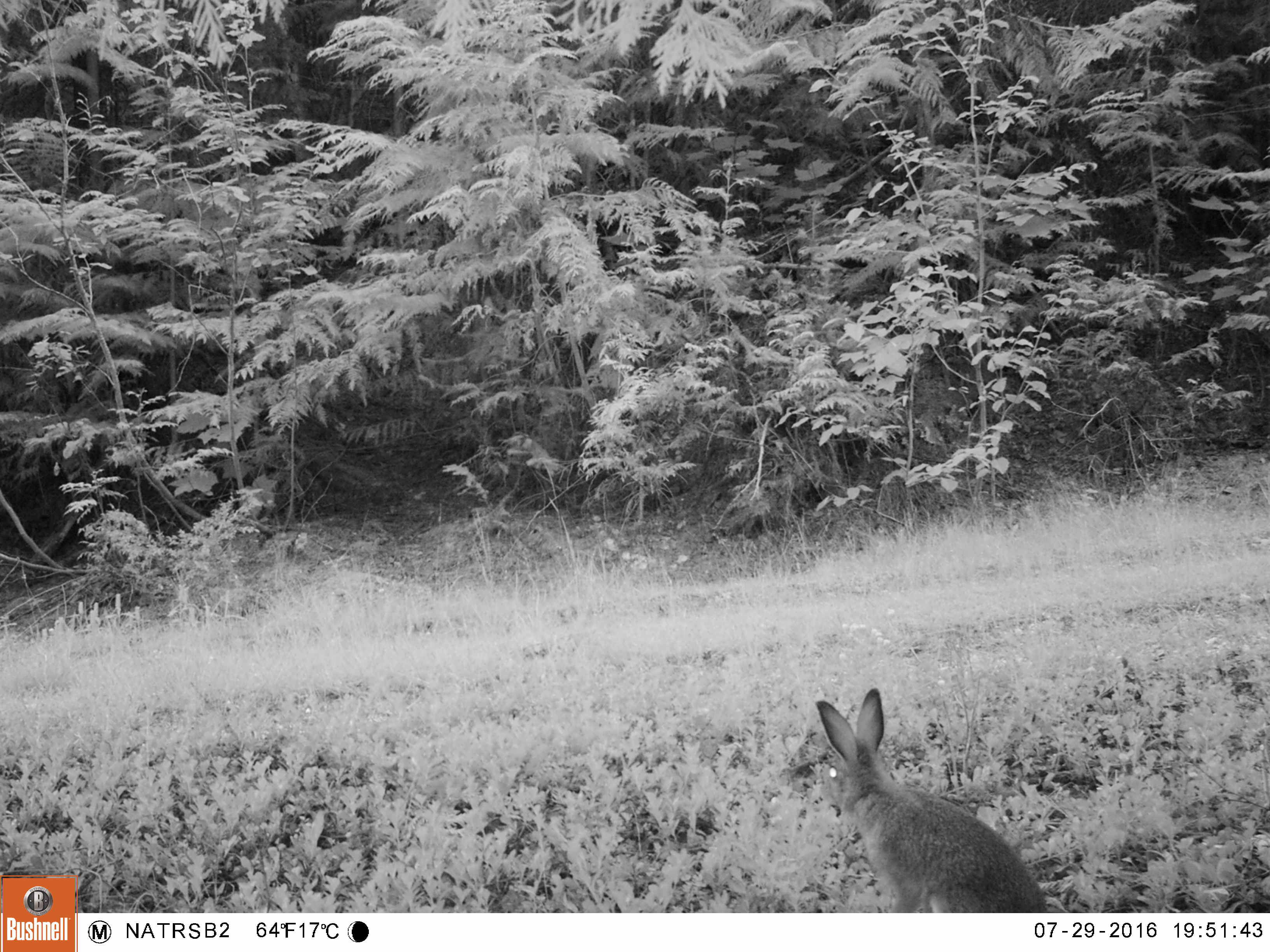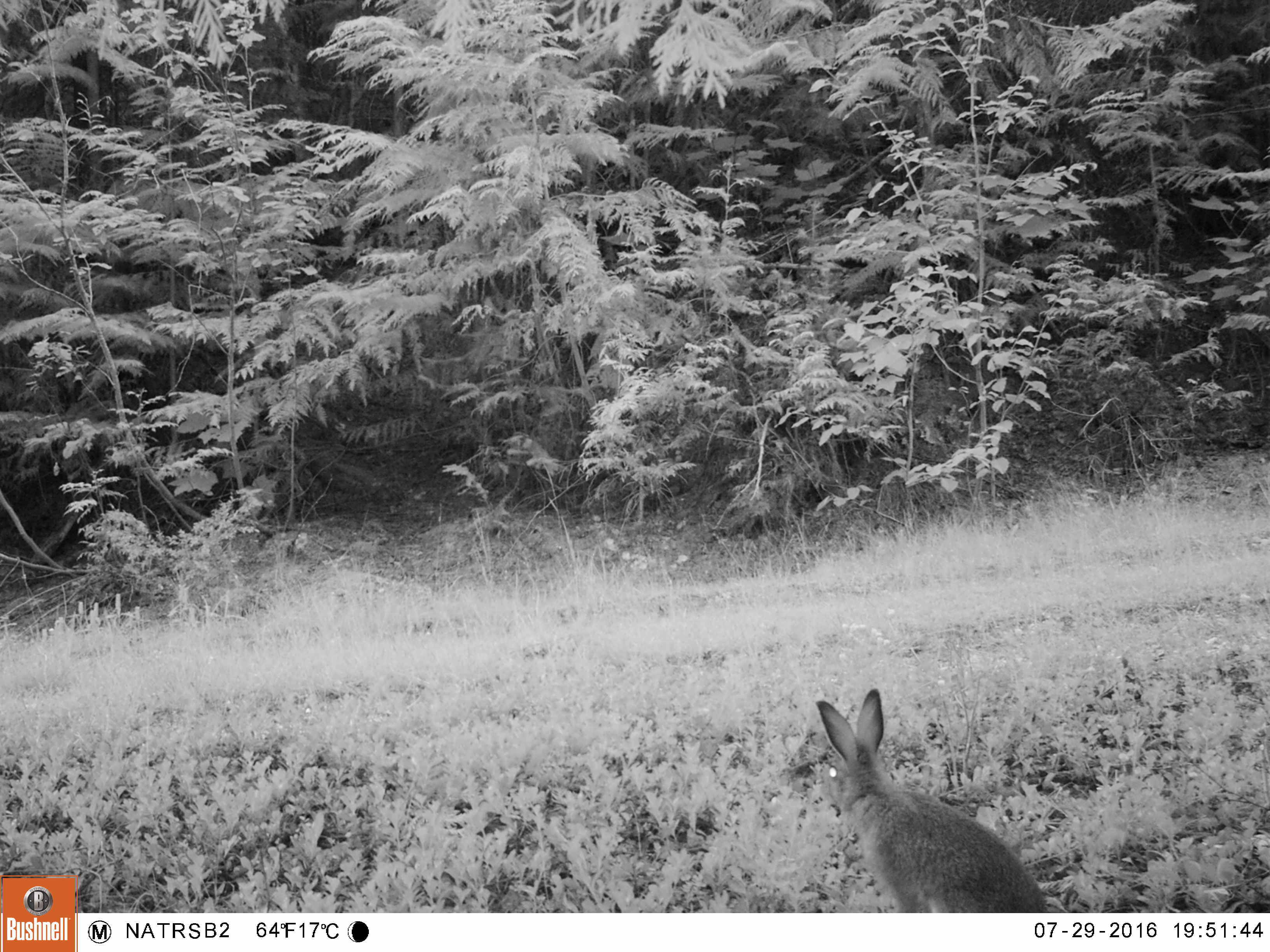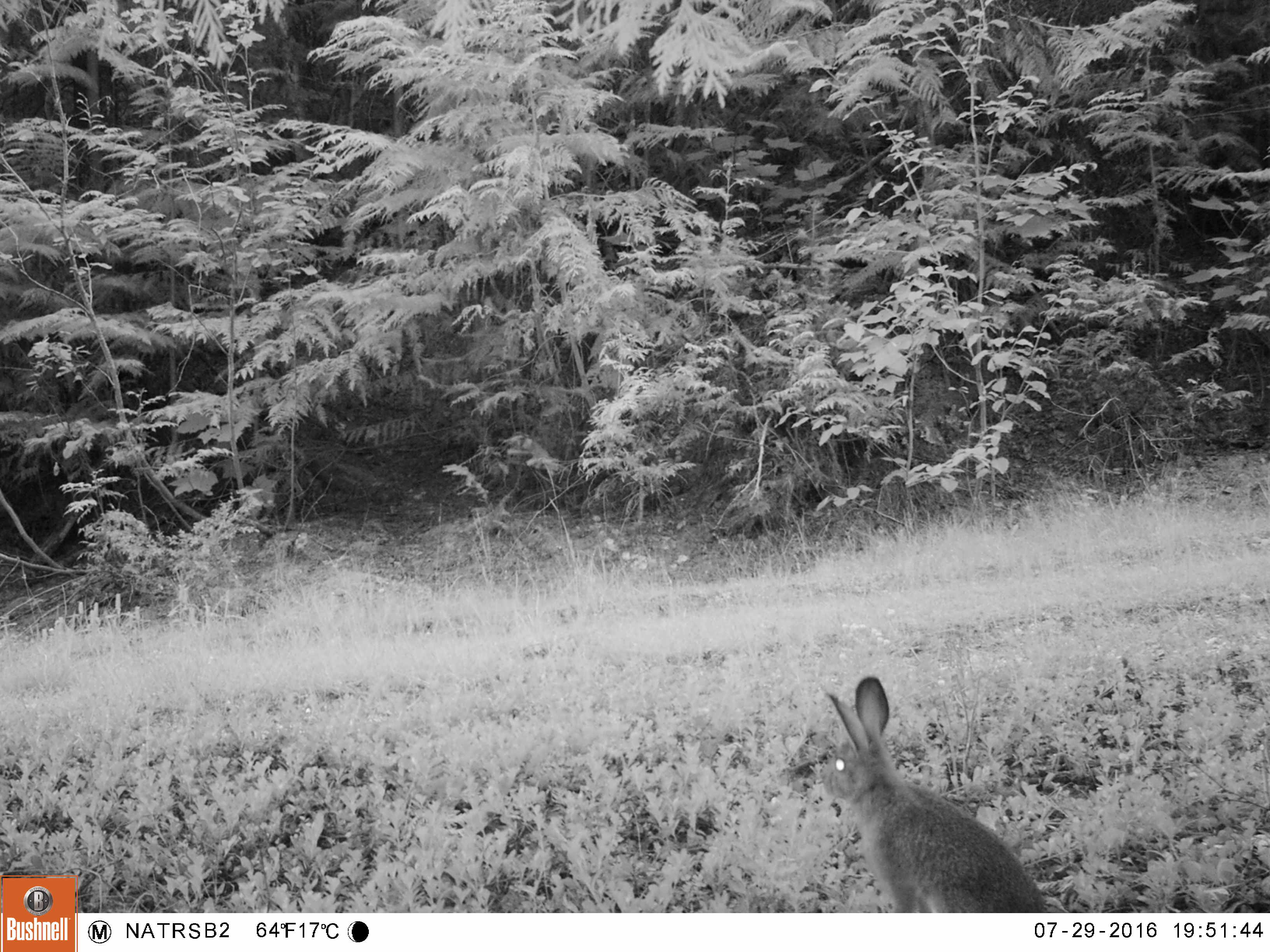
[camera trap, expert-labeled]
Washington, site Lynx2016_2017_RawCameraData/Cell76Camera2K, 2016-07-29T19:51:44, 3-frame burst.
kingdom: Animalia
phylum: Chordata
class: Mammalia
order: Lagomorpha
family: Leporidae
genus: Lepus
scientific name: Lepus americanus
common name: snowshoe hare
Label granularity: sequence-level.